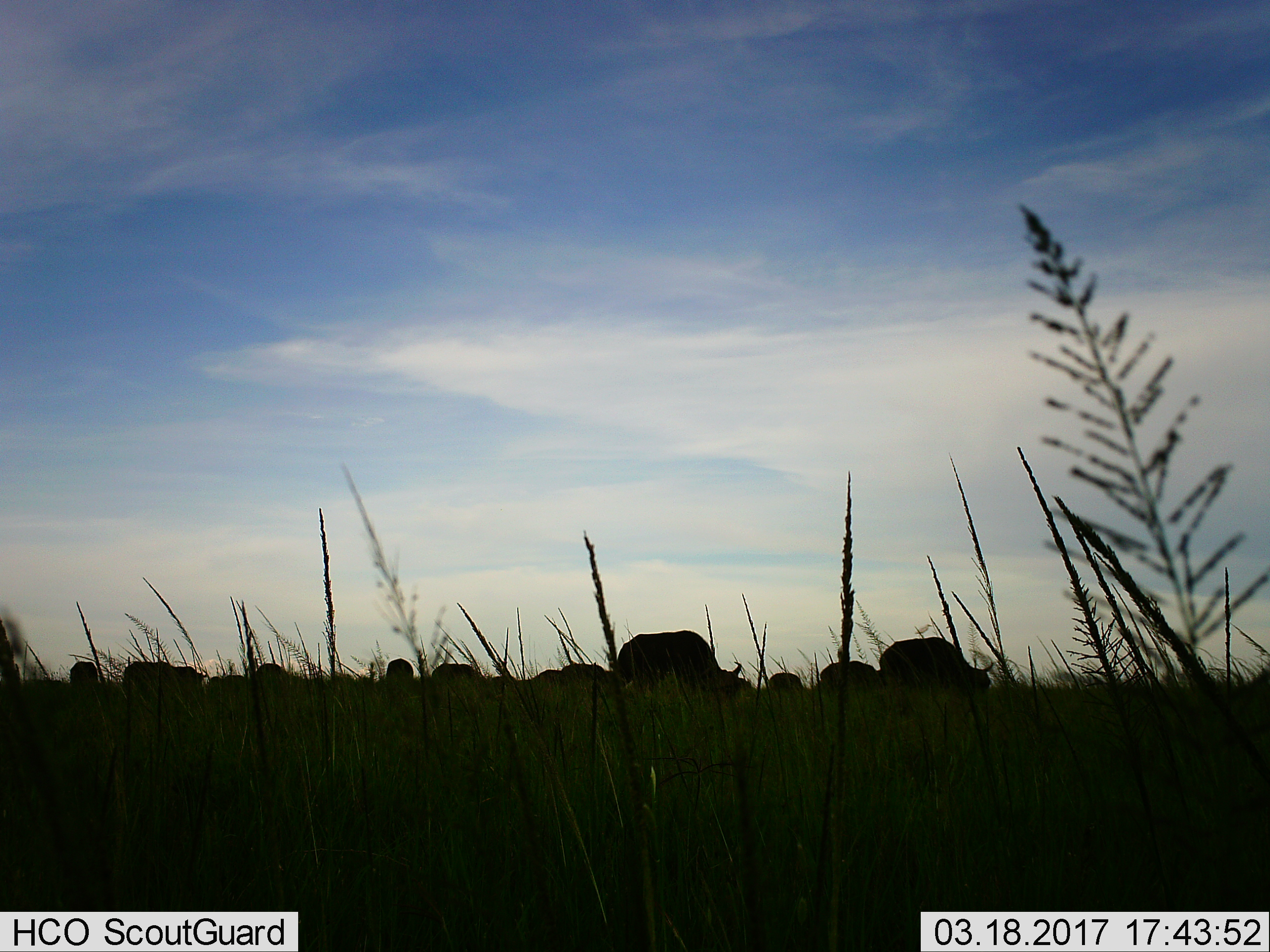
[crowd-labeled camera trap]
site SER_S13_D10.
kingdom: Animalia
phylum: Chordata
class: Mammalia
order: Artiodactyla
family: Bovidae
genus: Syncerus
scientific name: Syncerus caffer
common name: african buffalo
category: buffalo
Buffalo (african buffalo) (Syncerus caffer), count 11-50. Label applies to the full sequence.